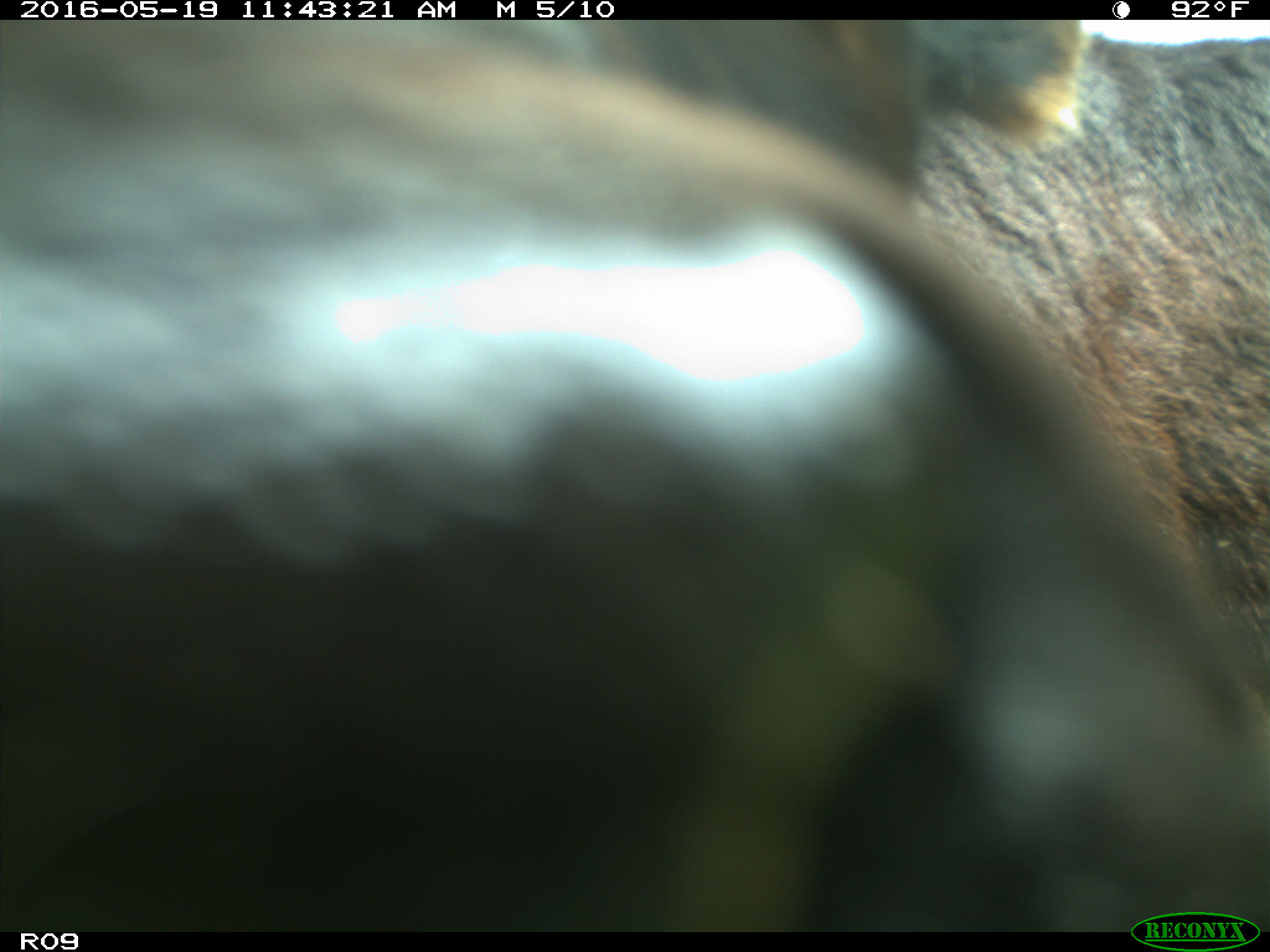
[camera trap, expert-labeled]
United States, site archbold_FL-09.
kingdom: Animalia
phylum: Chordata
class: Mammalia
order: Artiodactyla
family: Bovidae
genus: Bos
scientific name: Bos taurus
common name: domestic cow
Bos taurus (domestic cow).